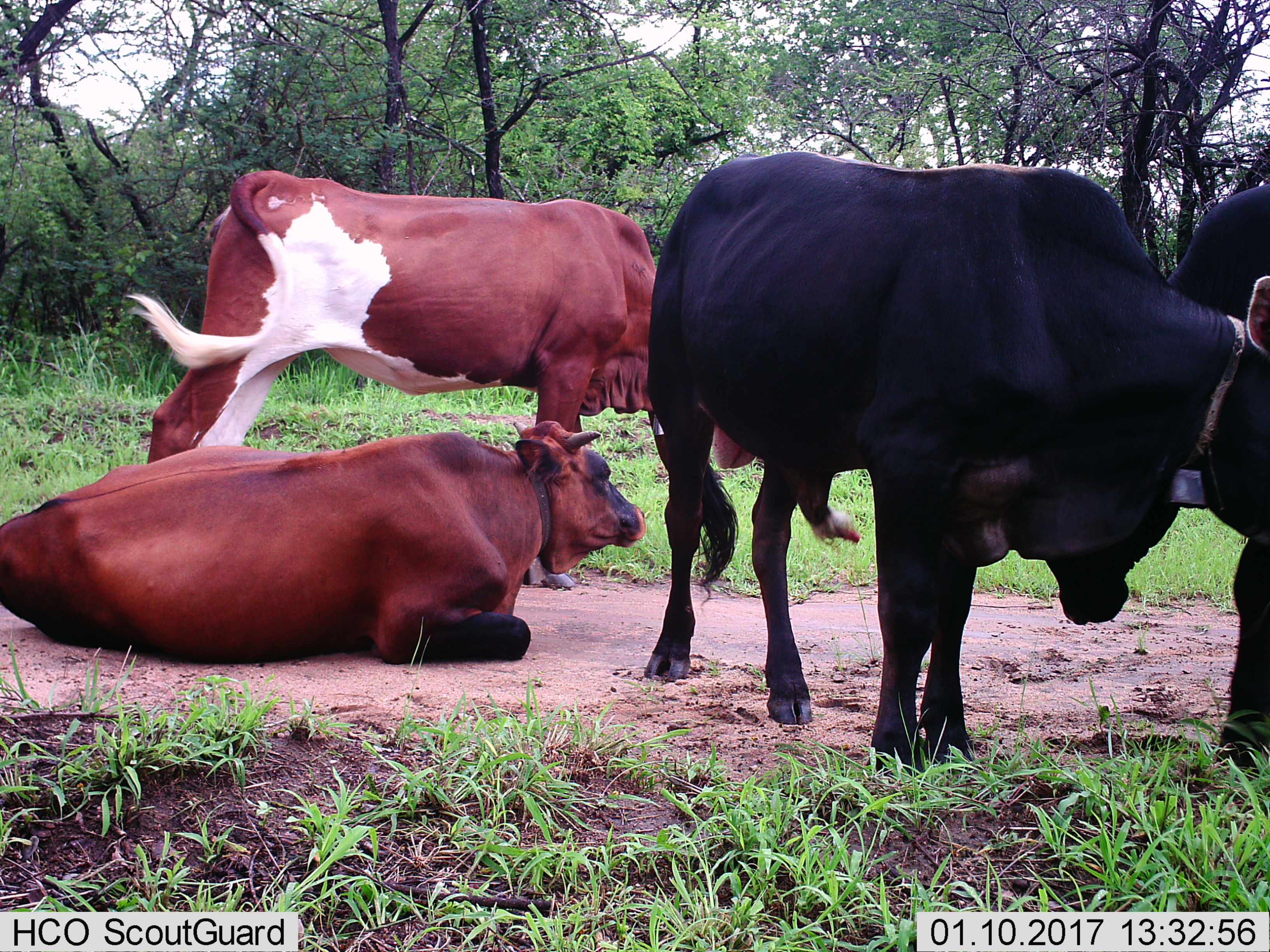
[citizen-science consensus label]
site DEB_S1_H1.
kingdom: Animalia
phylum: Chordata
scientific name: Vertebrata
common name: domestic animal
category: domesticanimal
Domesticanimal (domestic animal) (Vertebrata), count 4. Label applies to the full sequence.